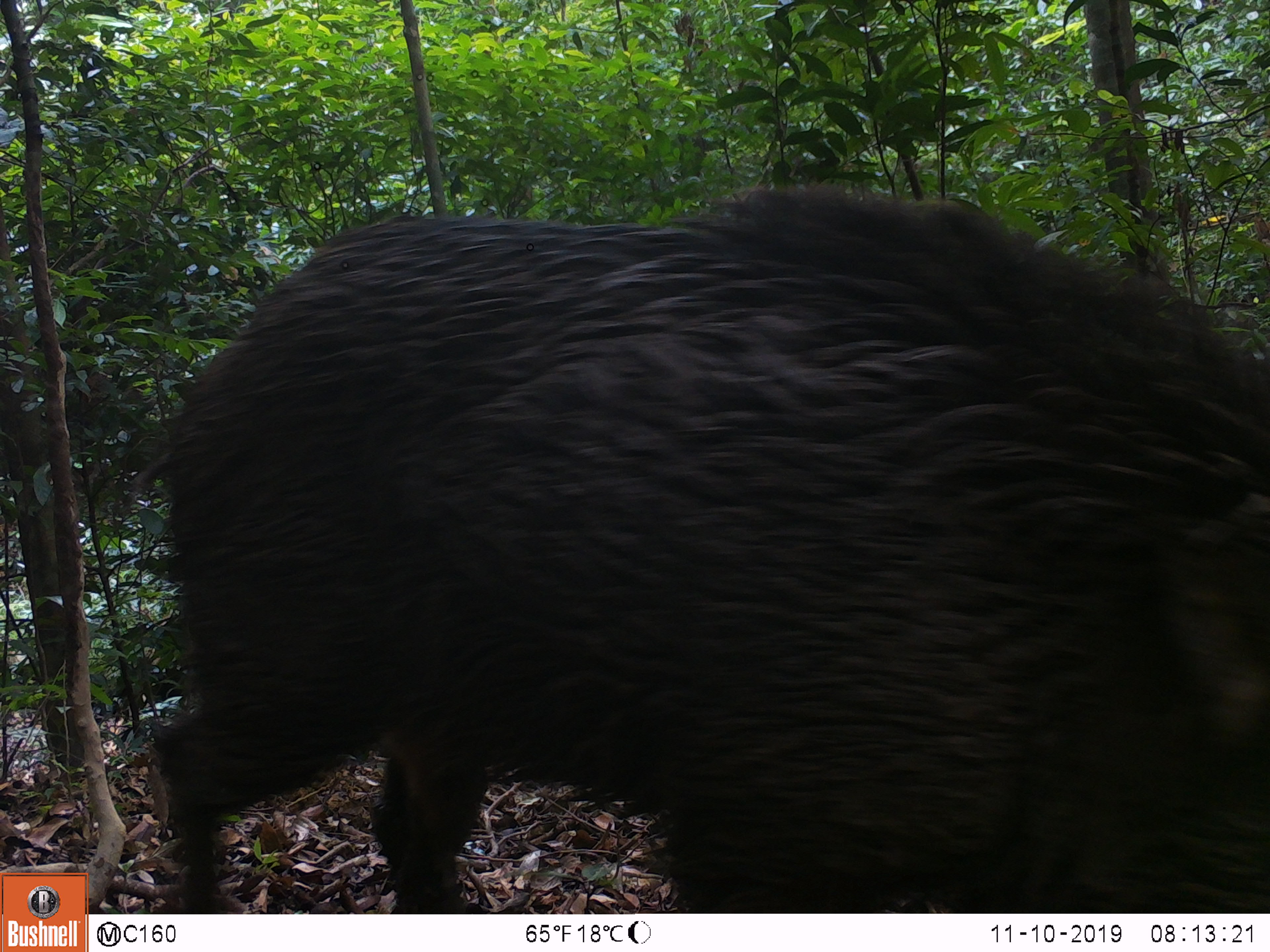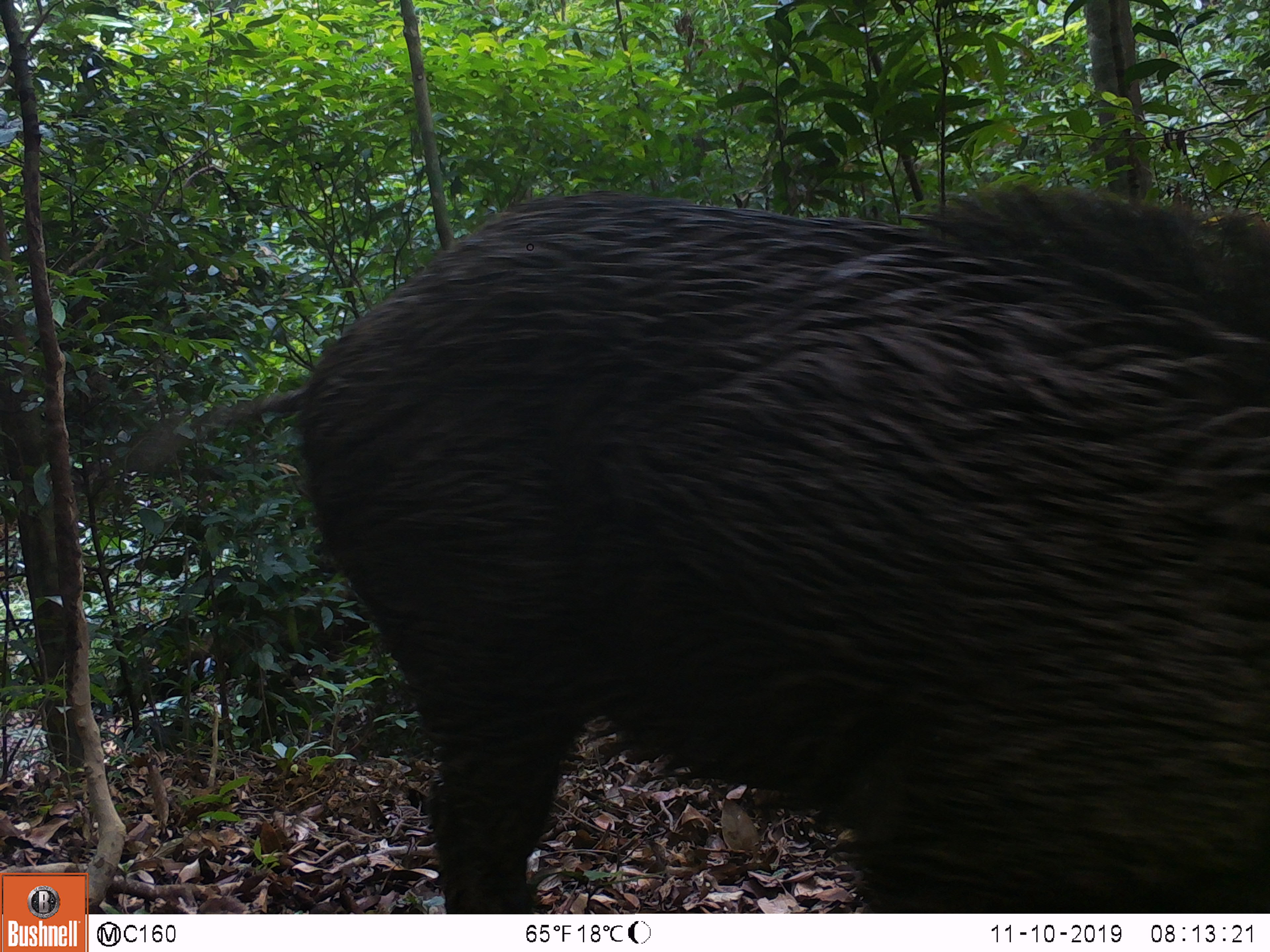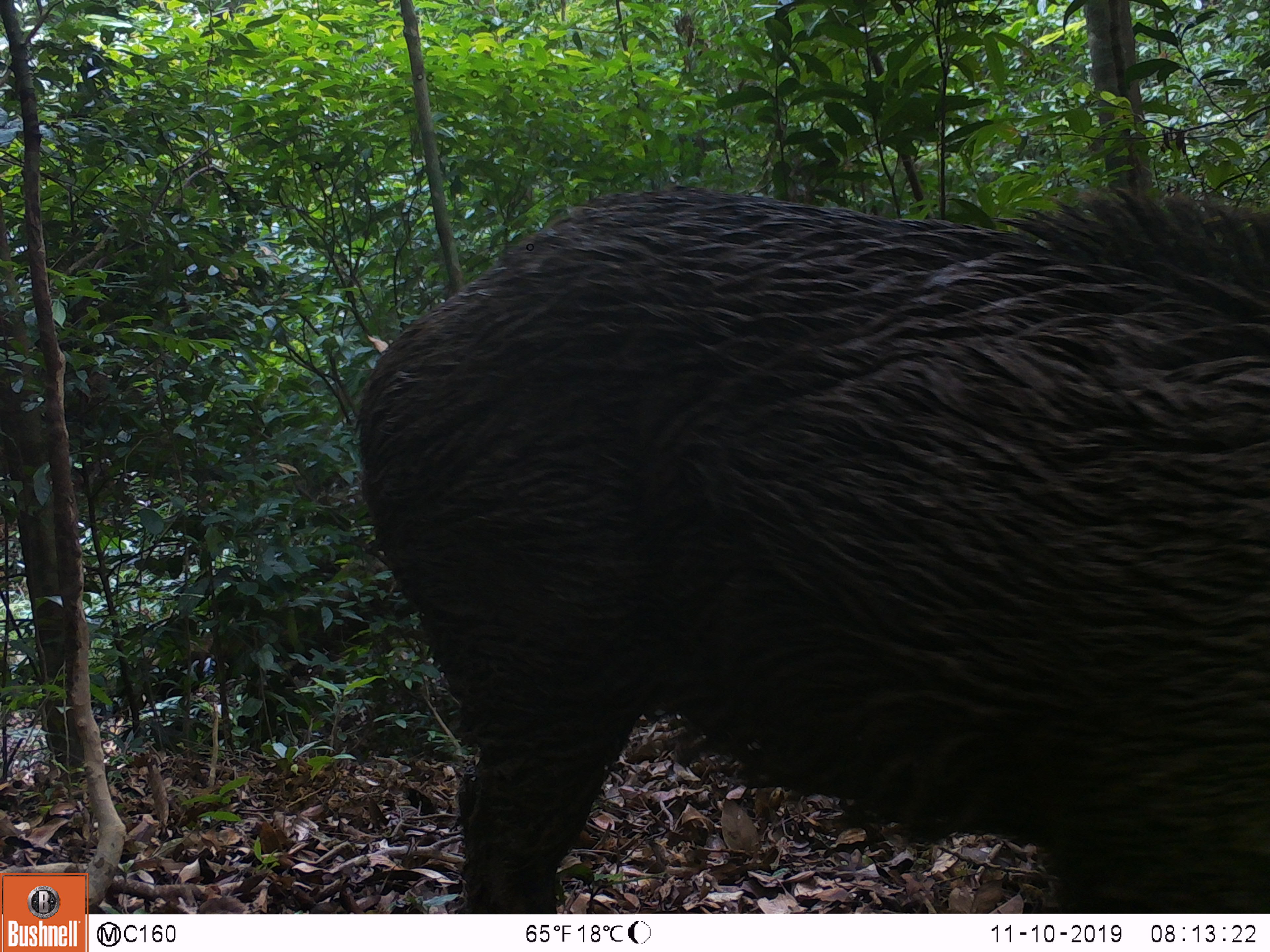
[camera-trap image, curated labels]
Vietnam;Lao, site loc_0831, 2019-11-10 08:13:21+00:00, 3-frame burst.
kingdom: Animalia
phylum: Chordata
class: Mammalia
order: Artiodactyla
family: Suidae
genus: Sus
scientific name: Sus scrofa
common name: eurasian wild pig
Eurasian wild pig (Sus scrofa). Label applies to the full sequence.